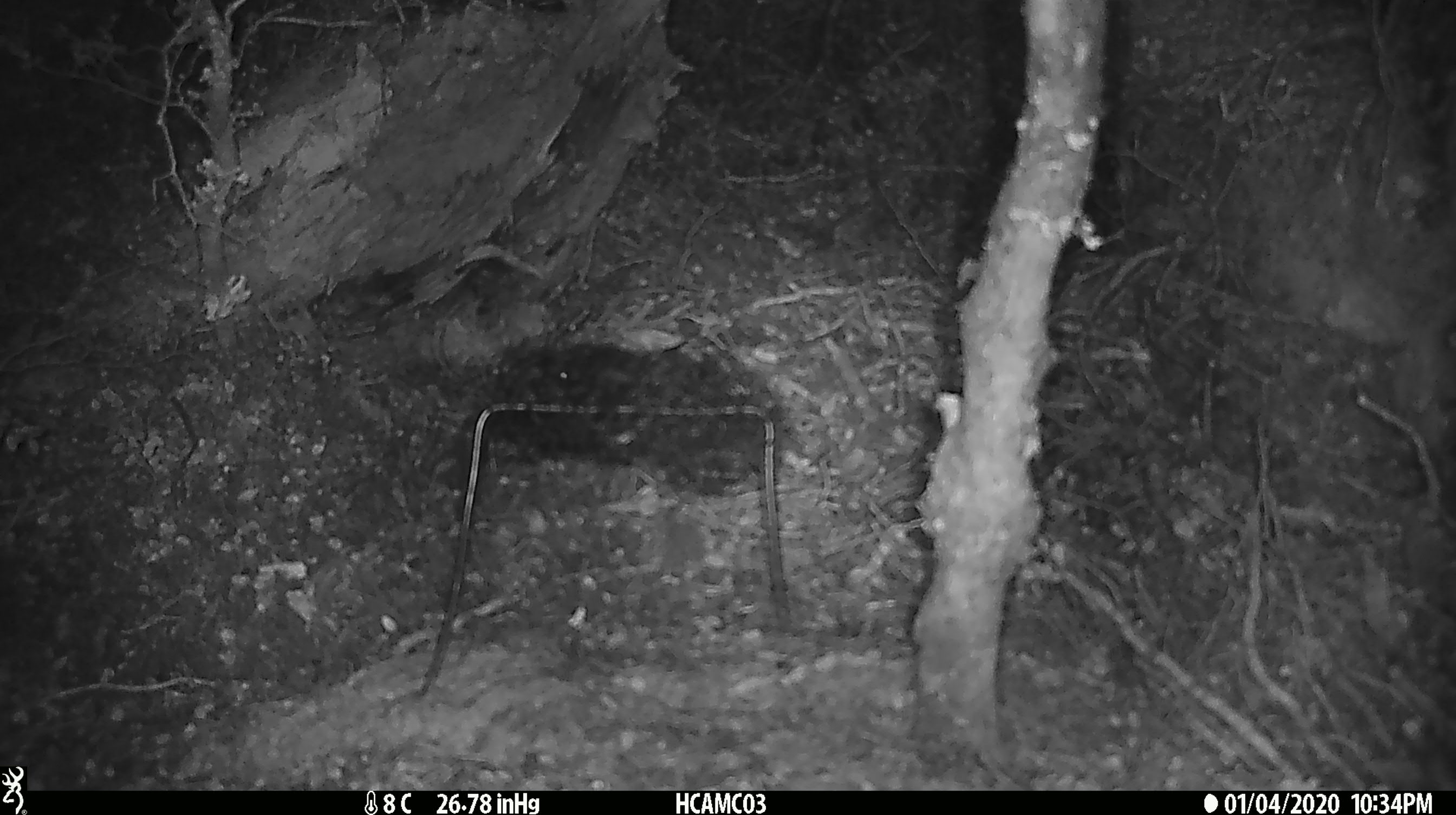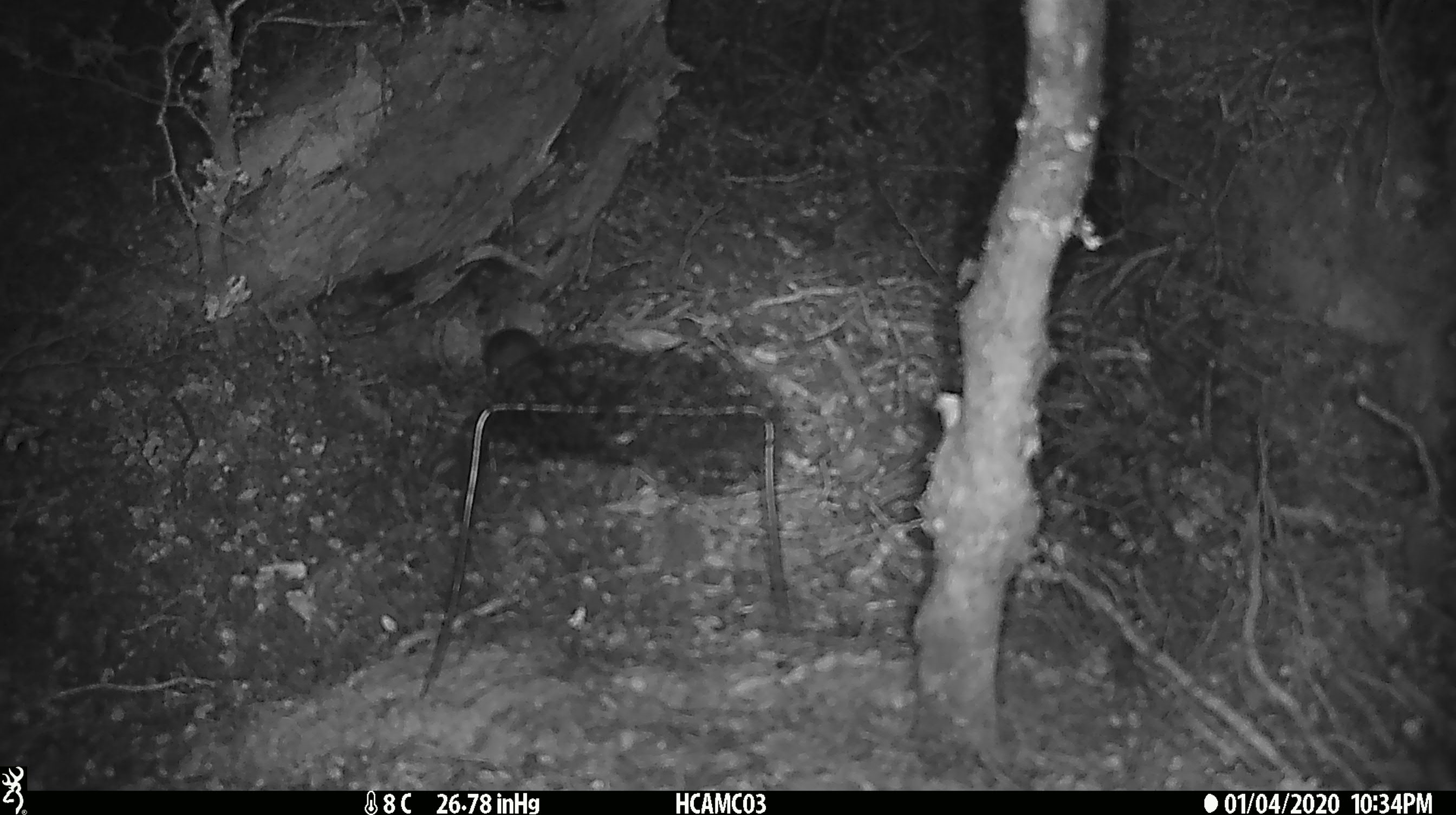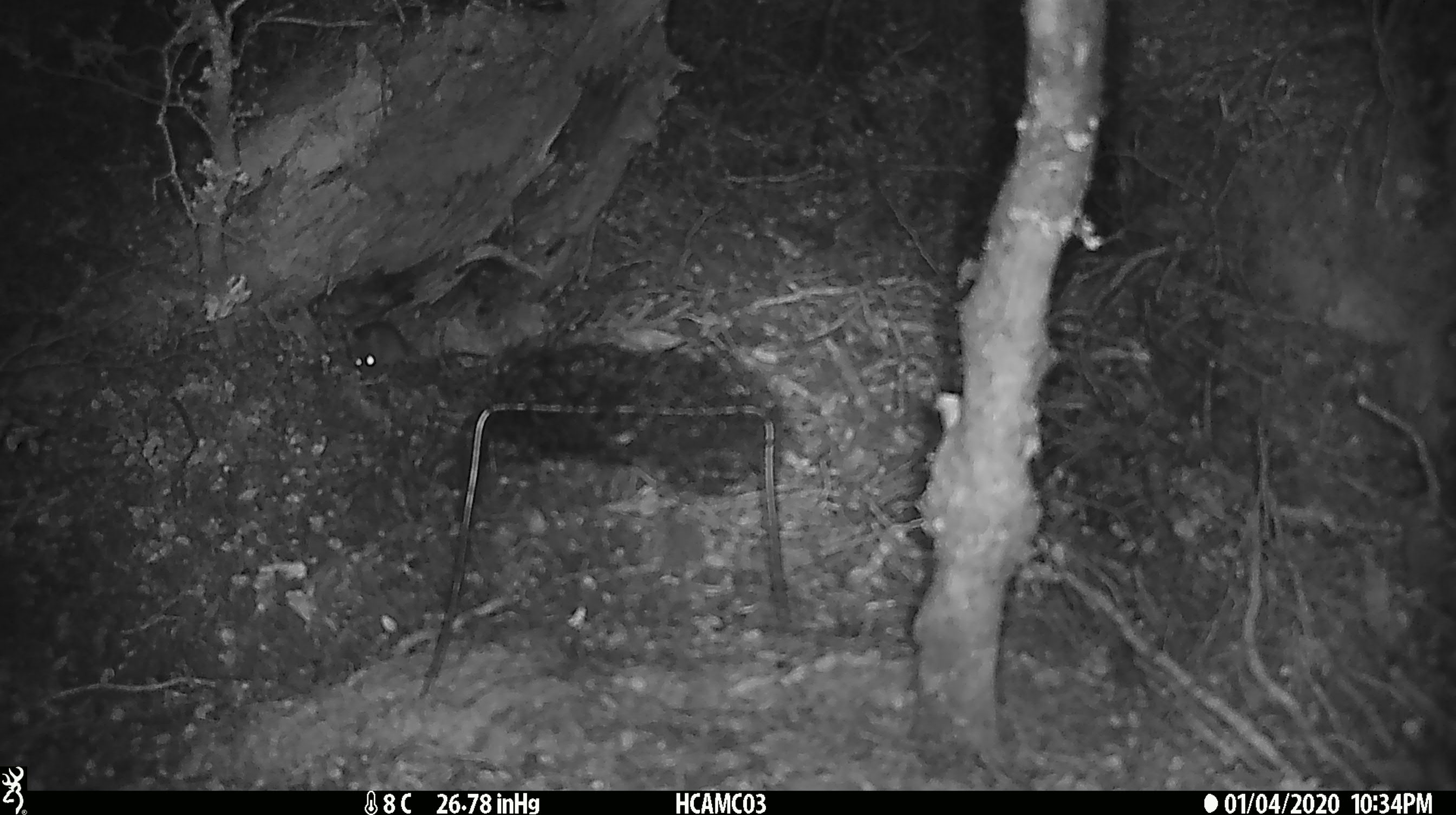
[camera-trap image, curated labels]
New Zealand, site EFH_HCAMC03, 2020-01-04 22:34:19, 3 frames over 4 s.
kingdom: Animalia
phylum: Chordata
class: Mammalia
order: Rodentia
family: Muridae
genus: Mus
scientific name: Mus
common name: mouse